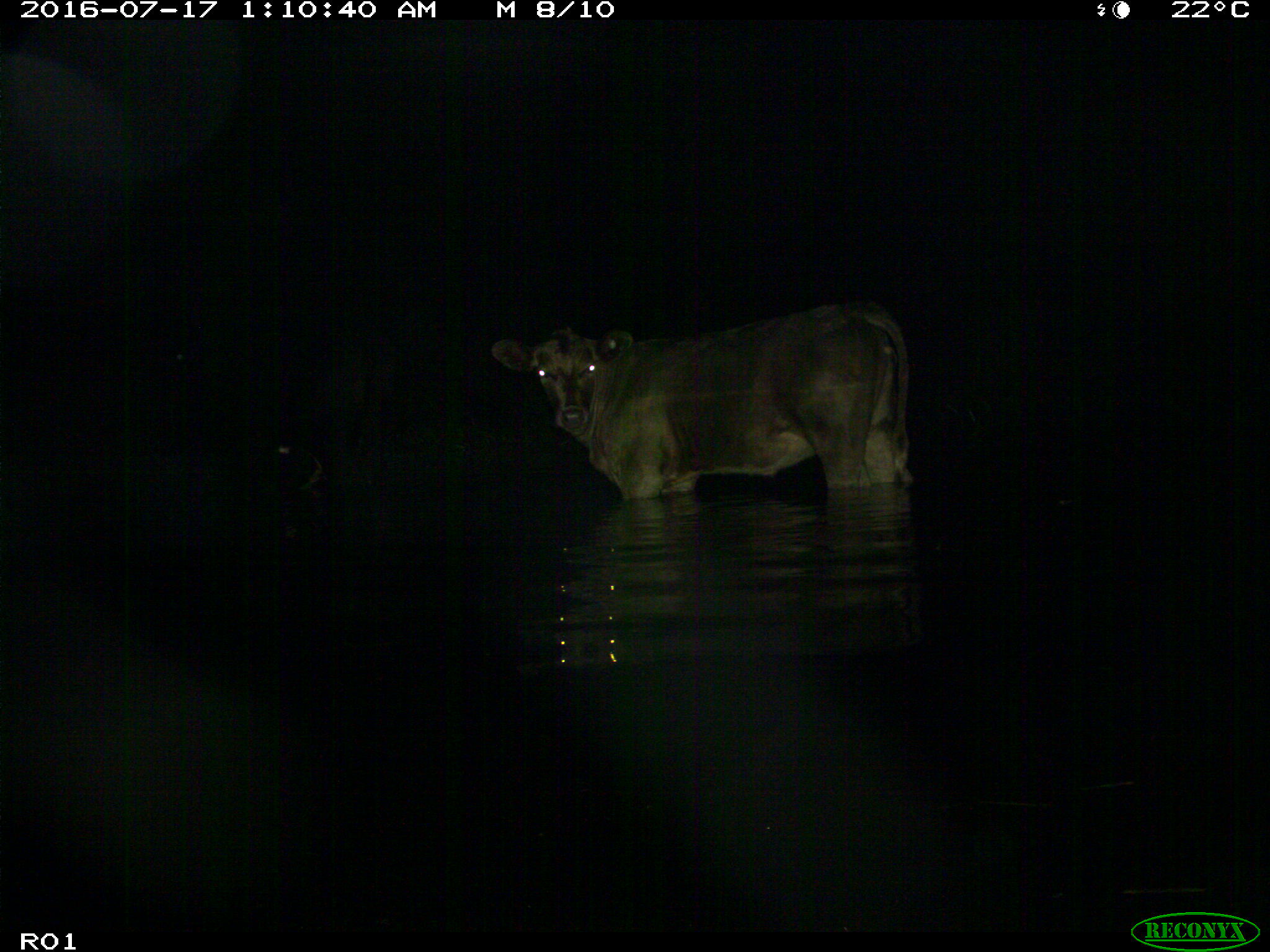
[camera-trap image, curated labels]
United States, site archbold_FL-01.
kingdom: Animalia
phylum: Chordata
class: Mammalia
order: Artiodactyla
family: Bovidae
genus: Bos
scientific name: Bos taurus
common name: domestic cow